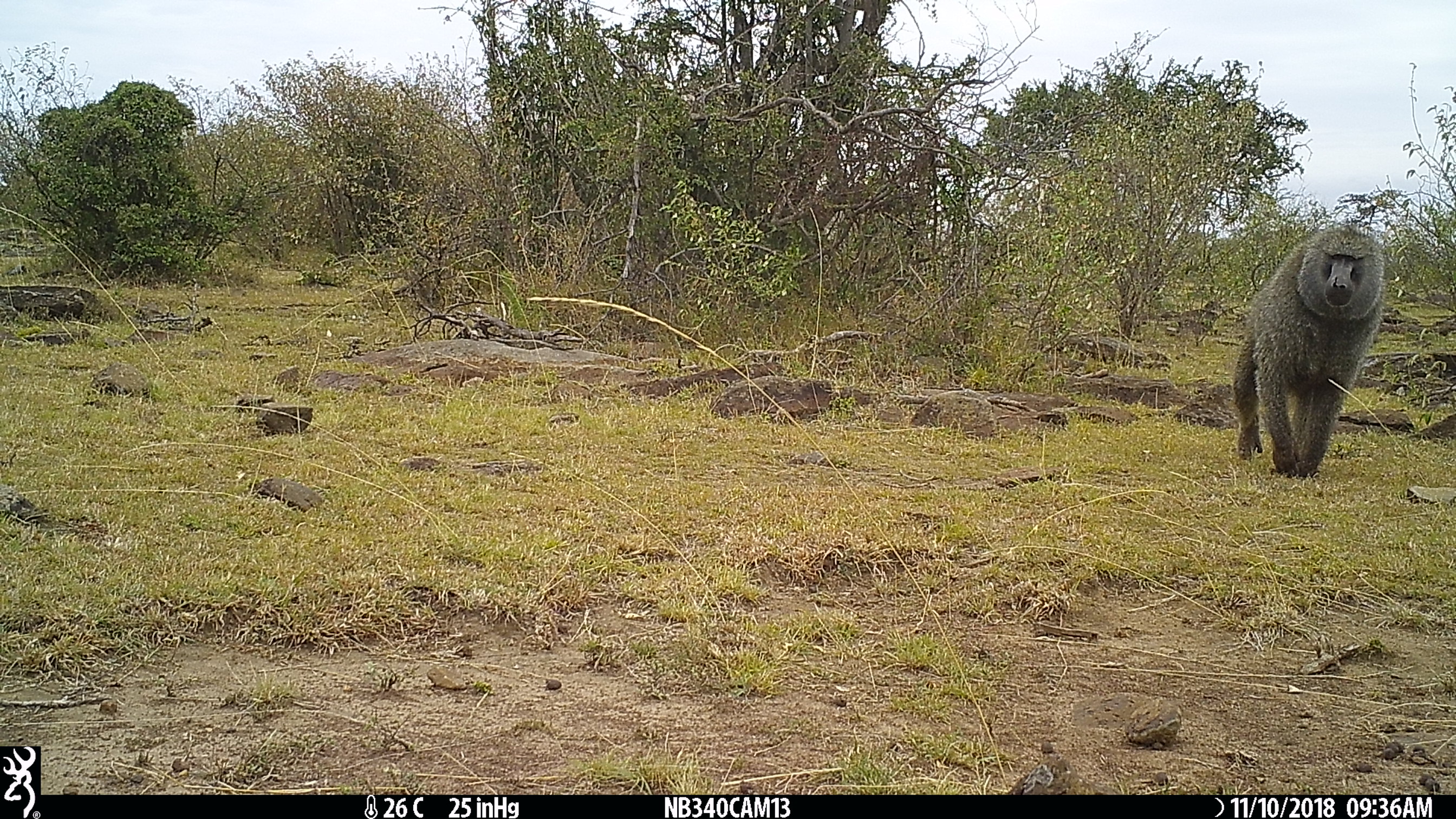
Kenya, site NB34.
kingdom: Animalia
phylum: Chordata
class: Mammalia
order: Primates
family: Cercopithecidae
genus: Papio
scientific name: Papio anubis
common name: olive baboon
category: baboon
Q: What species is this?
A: Baboon (olive baboon) (Papio anubis).